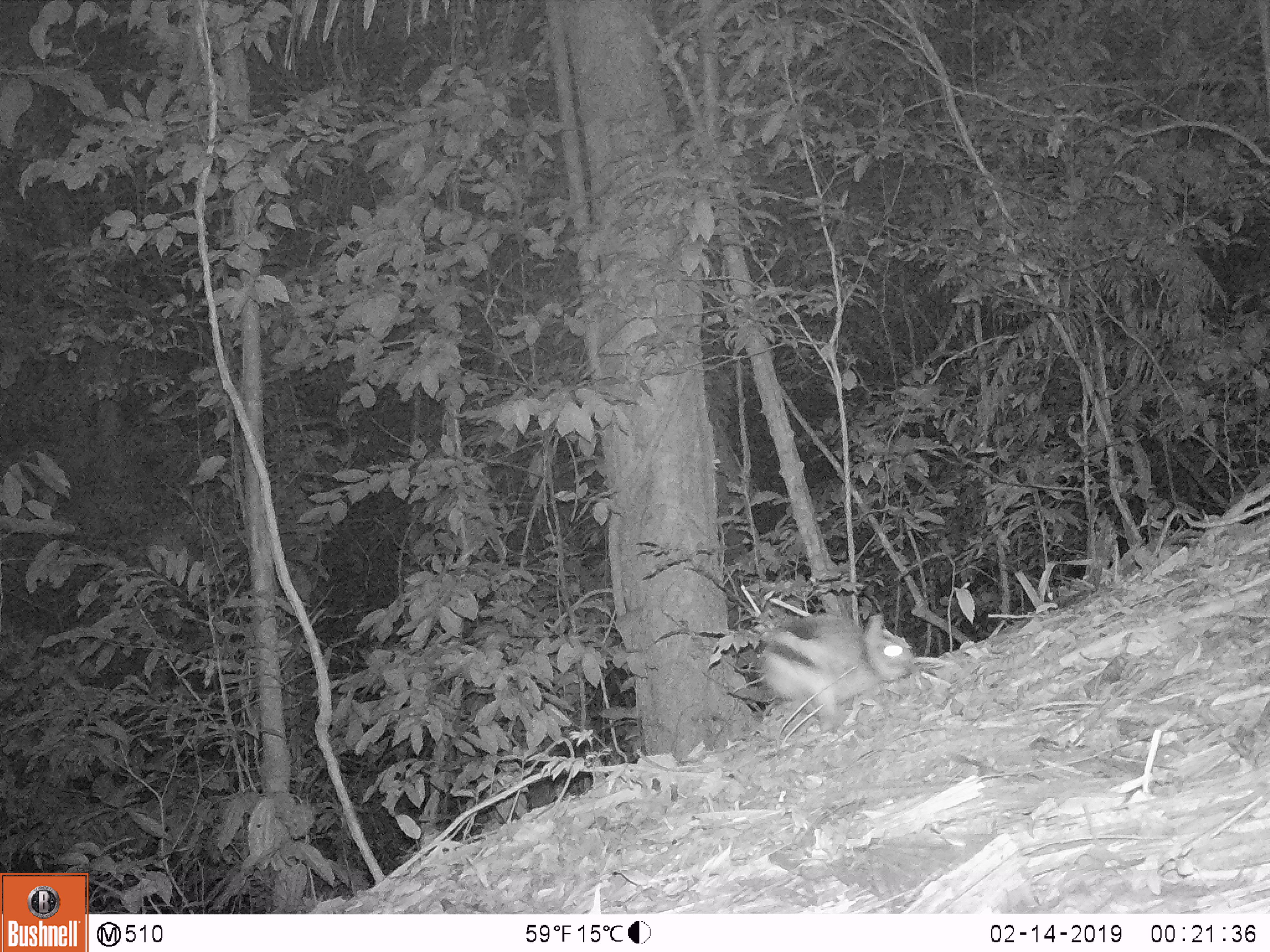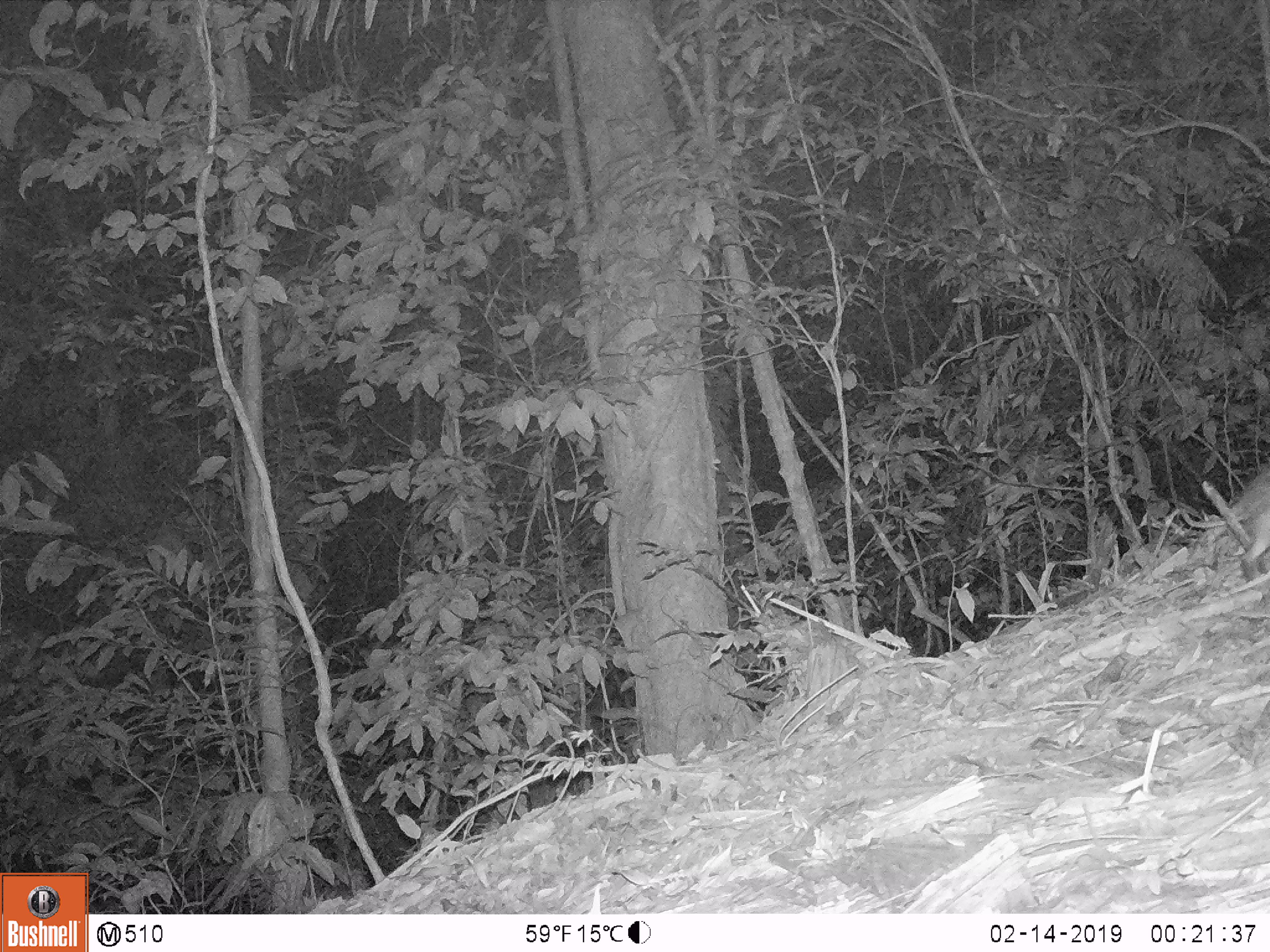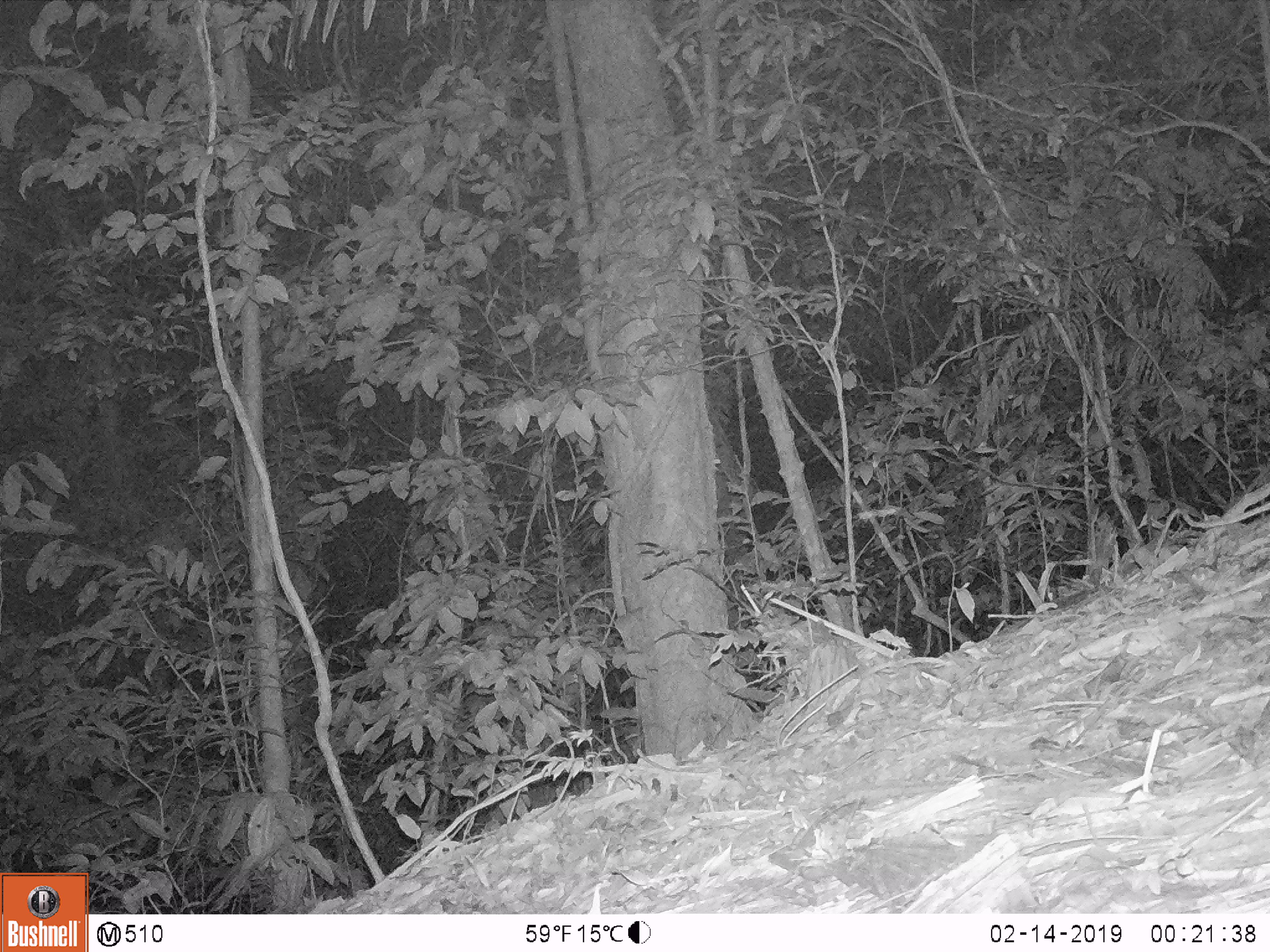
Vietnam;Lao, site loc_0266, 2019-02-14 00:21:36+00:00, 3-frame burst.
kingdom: Animalia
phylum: Chordata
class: Mammalia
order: Lagomorpha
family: Leporidae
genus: Nesolagus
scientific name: Nesolagus timminsi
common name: annamite striped rabbit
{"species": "annamite striped rabbit (Nesolagus timminsi)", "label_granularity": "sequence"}